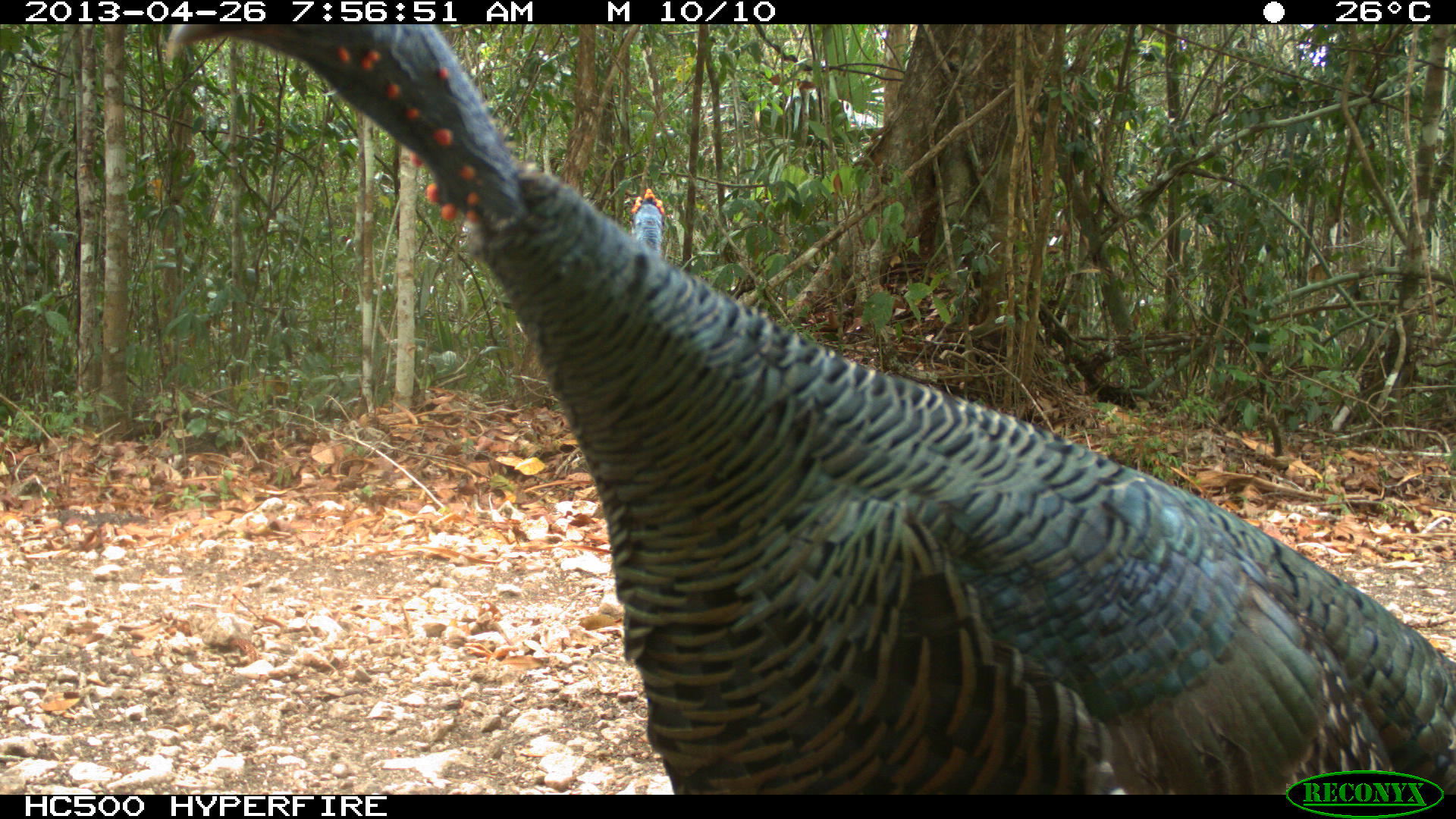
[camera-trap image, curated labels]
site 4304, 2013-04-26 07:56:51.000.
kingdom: Animalia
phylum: Chordata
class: Aves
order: Galliformes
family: Phasianidae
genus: Meleagris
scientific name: Meleagris ocellata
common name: ocellated turkey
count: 3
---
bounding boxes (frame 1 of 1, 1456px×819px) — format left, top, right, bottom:
meleagris ocellata: 164, 24, 1451, 795; 623, 190, 663, 247